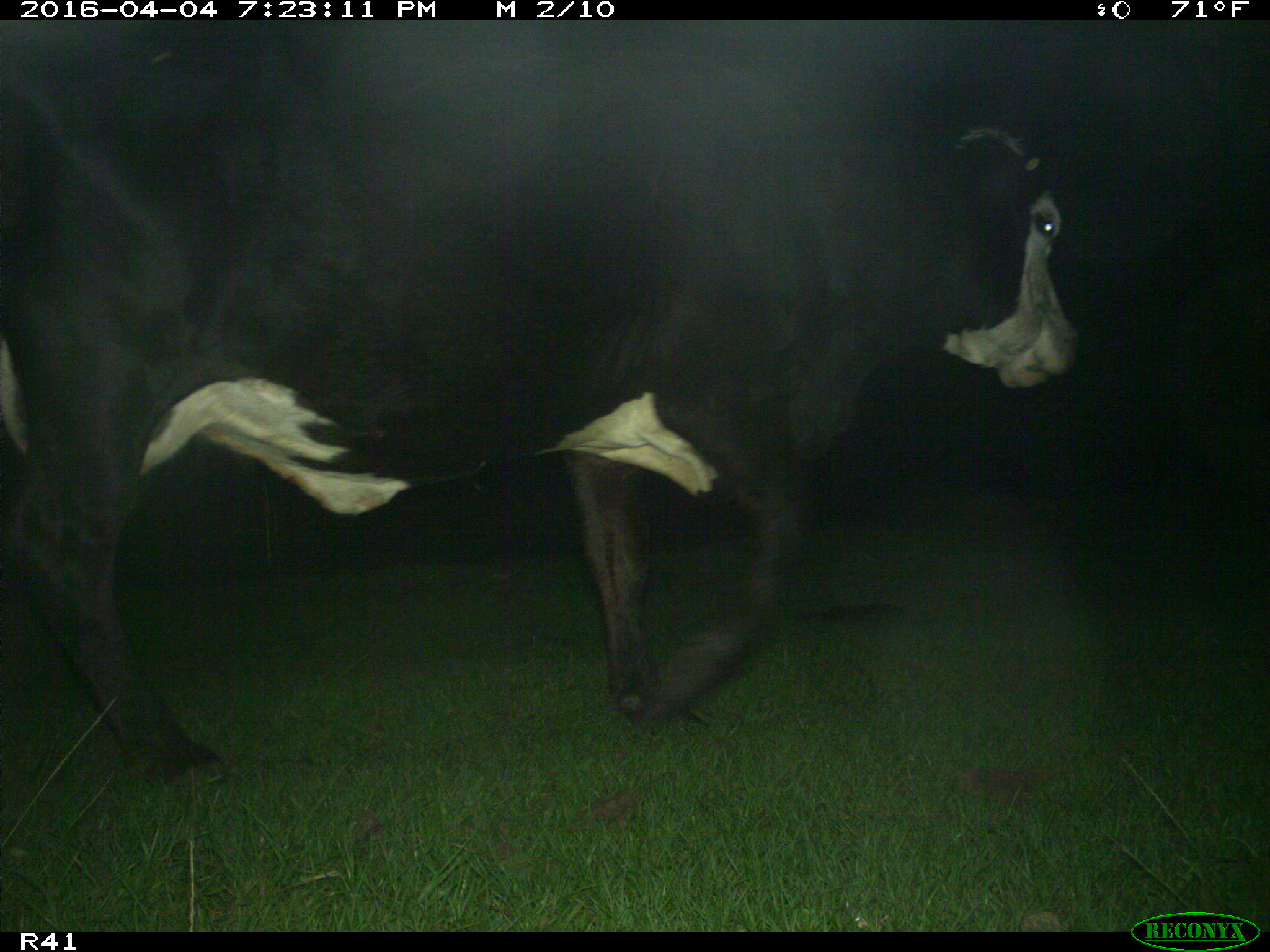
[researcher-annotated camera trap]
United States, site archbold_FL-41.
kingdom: Animalia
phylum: Chordata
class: Mammalia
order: Artiodactyla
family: Bovidae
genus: Bos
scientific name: Bos taurus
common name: domestic cow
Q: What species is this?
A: Bos taurus (domestic cow).